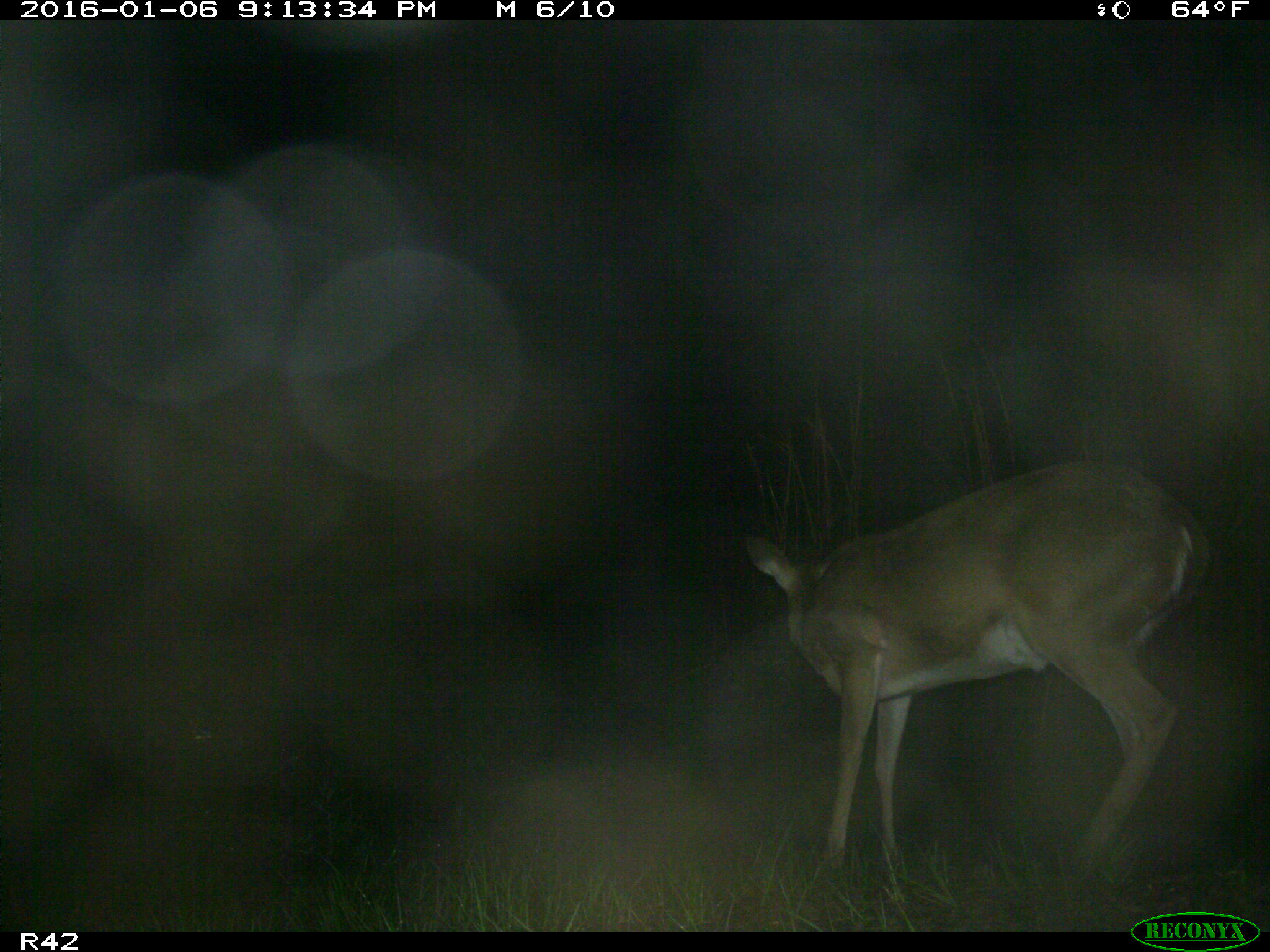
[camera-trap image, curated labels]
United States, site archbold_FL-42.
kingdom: Animalia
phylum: Chordata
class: Mammalia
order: Artiodactyla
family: Cervidae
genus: Odocoileus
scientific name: Odocoileus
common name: deer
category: unidentified deer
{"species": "unidentified deer (deer) (Odocoileus)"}